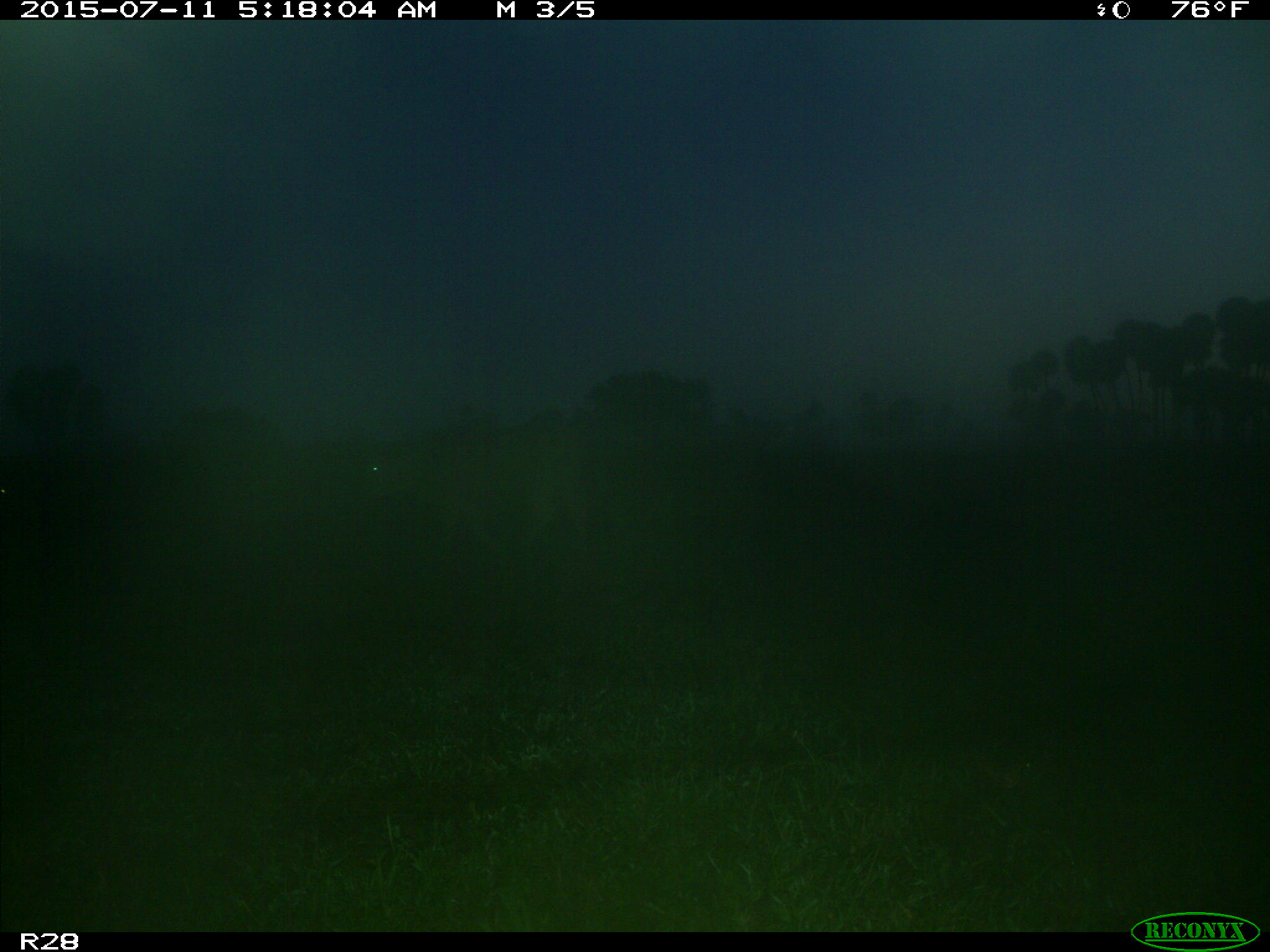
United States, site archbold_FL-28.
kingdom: Animalia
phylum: Chordata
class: Mammalia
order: Artiodactyla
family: Bovidae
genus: Bos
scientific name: Bos taurus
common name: domestic cow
Bos taurus (domestic cow).